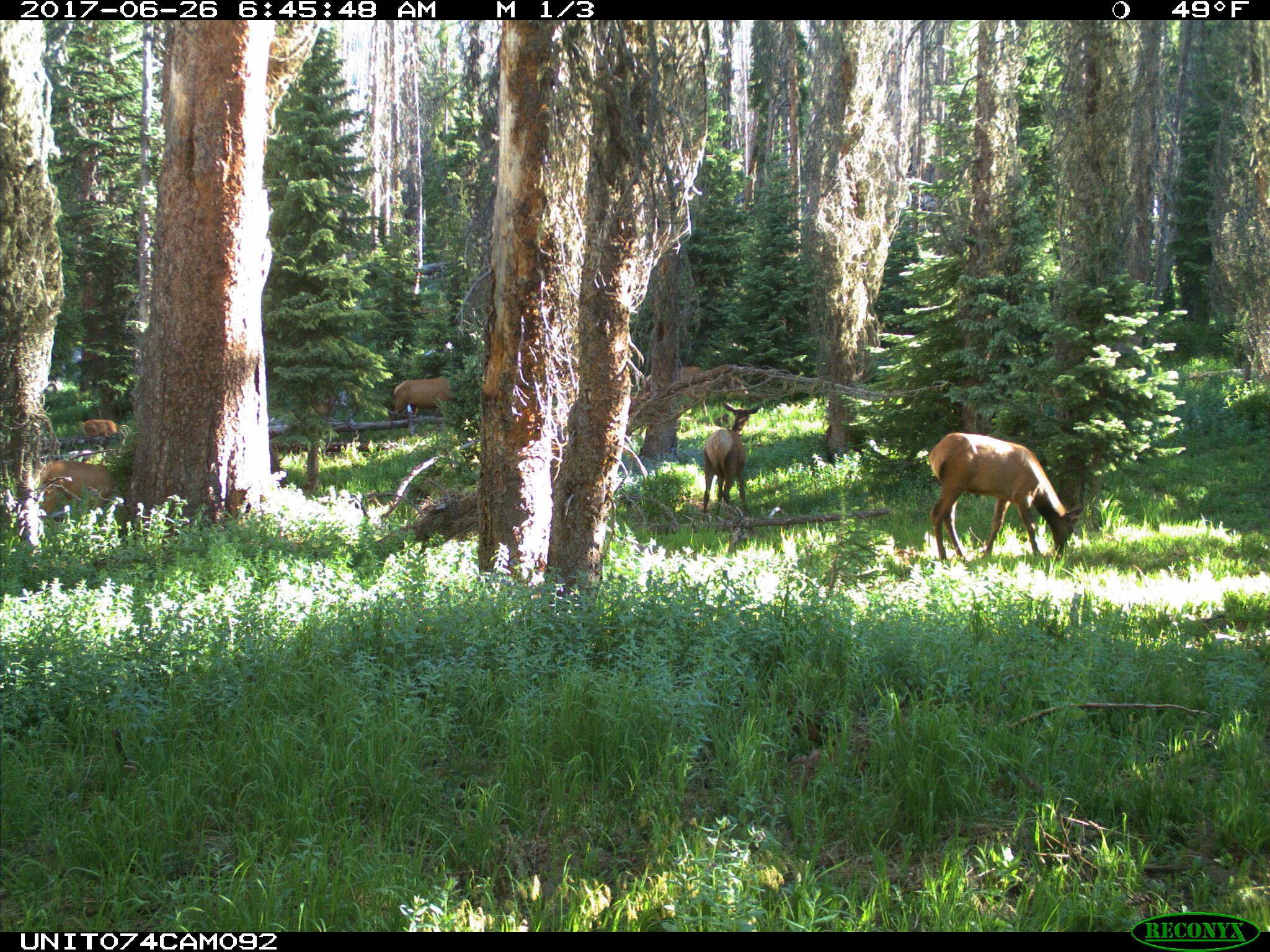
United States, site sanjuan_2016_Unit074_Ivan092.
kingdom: Animalia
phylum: Chordata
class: Mammalia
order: Artiodactyla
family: Cervidae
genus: Cervus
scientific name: Cervus elaphus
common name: red deer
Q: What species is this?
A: Cervus elaphus (red deer).